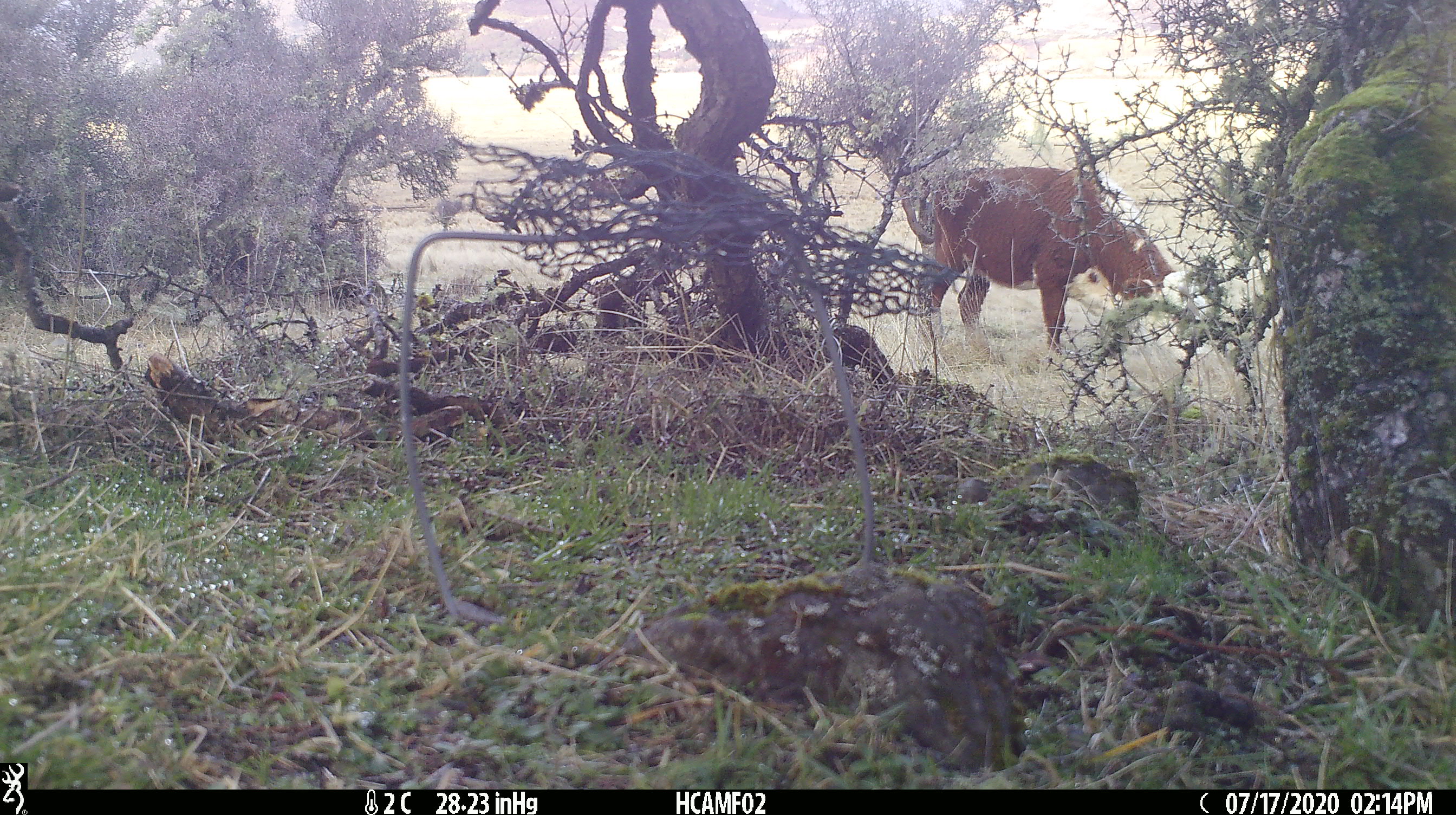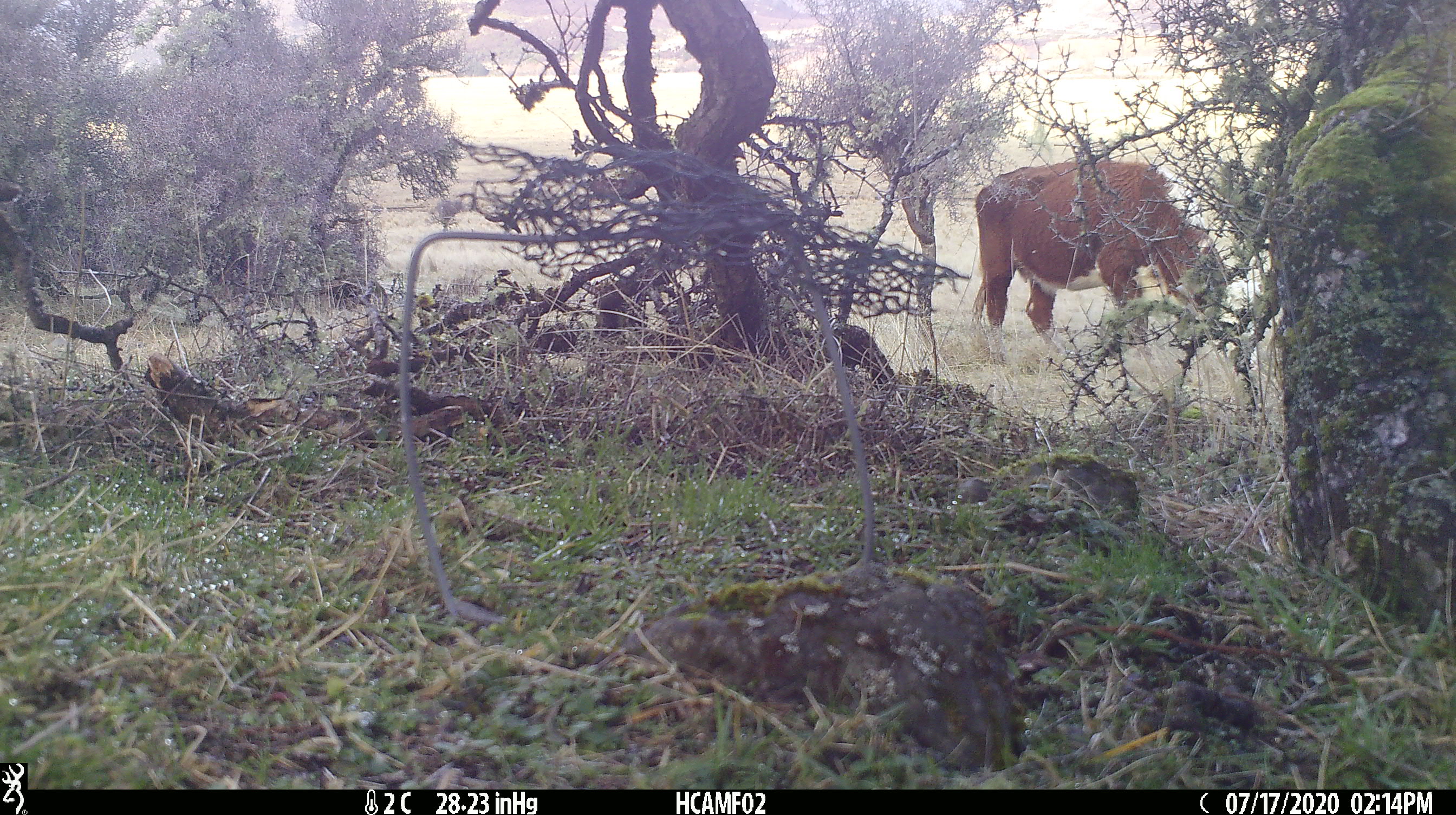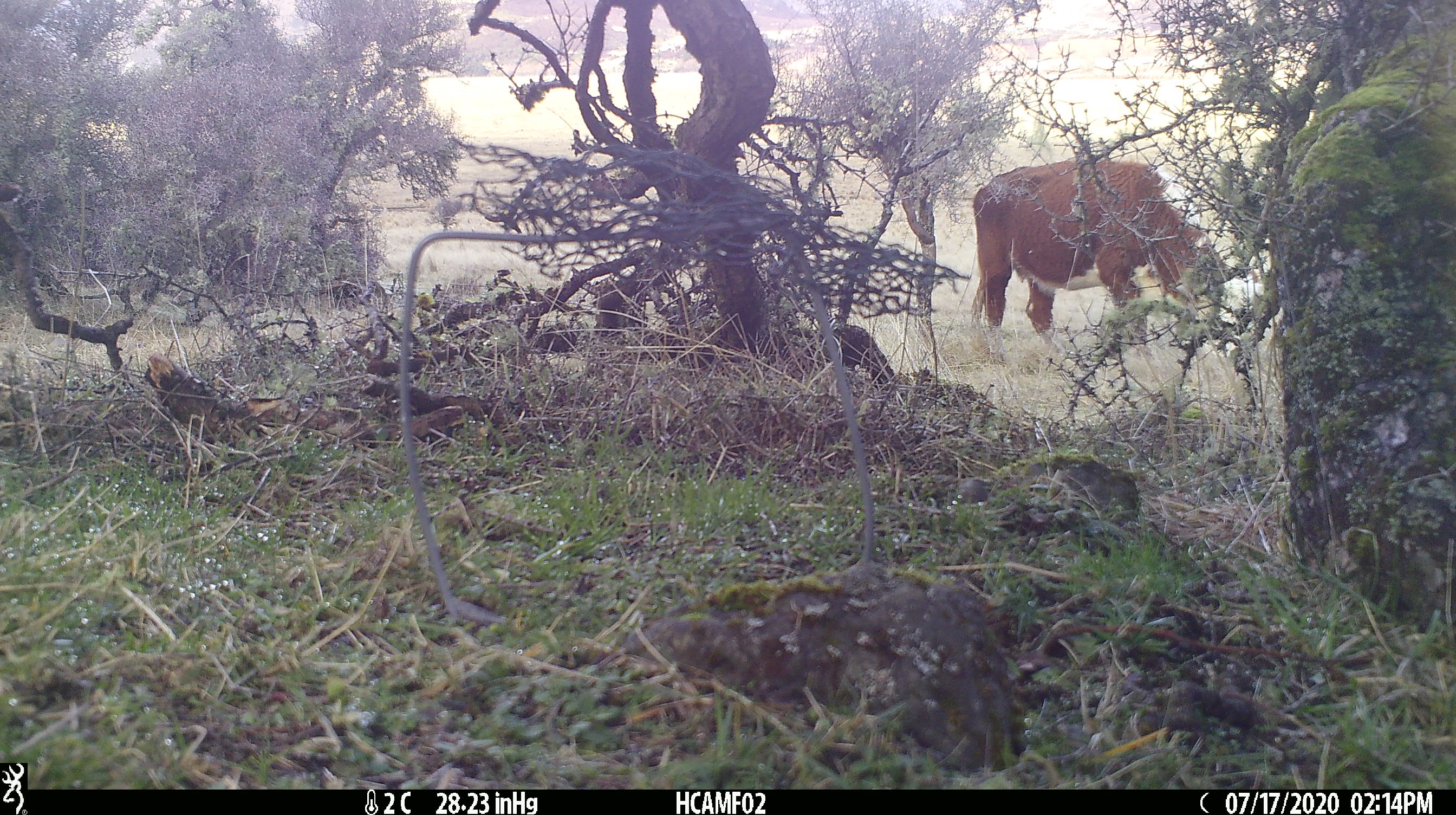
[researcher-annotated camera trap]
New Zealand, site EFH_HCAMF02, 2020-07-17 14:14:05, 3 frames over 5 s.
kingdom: Animalia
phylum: Chordata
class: Mammalia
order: Artiodactyla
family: Bovidae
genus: Bos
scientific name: Bos taurus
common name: domestic cow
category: cow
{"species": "cow (domestic cow) (Bos taurus)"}